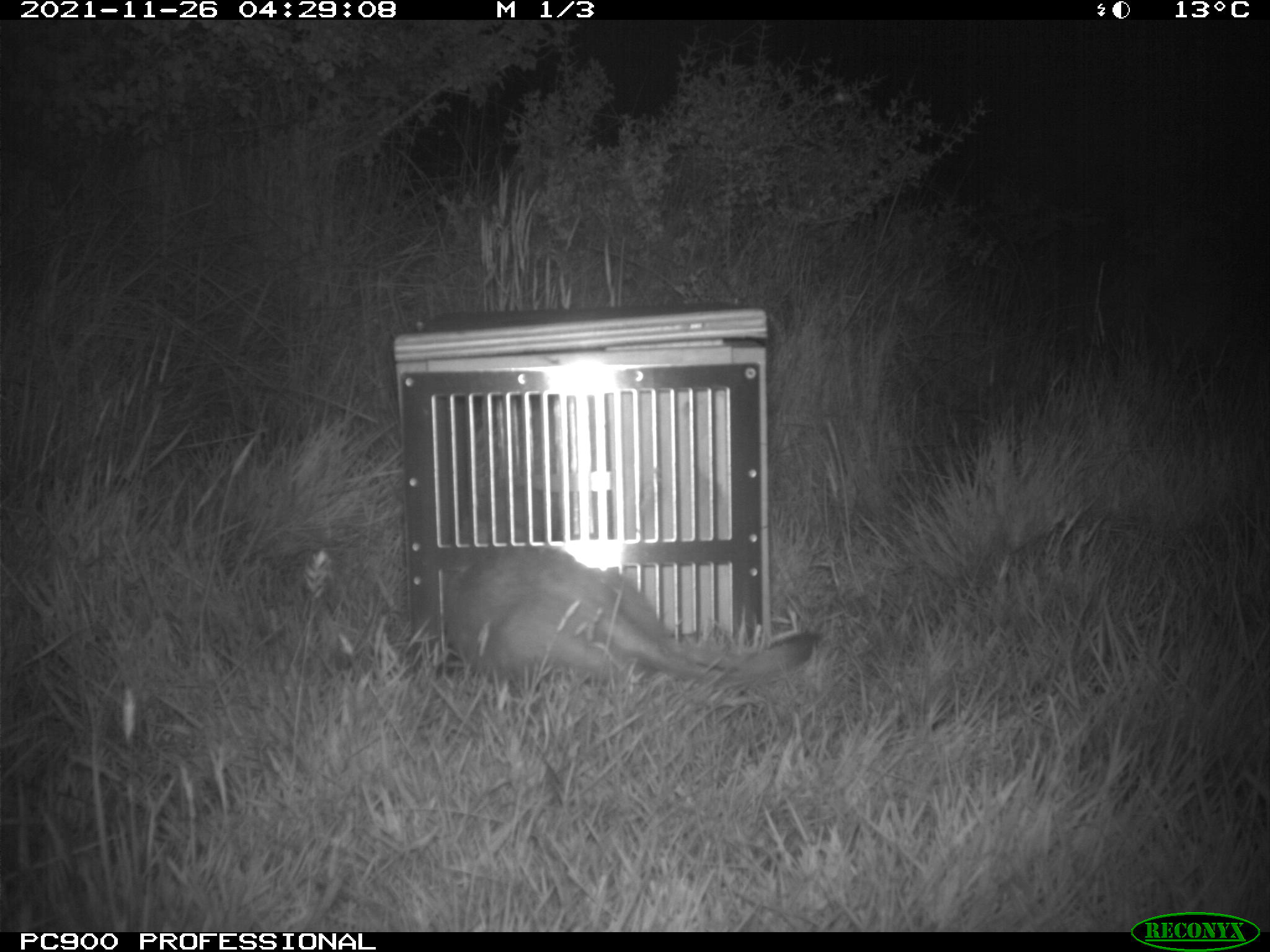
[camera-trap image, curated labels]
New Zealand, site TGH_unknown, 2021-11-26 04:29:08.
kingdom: Animalia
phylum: Chordata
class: Mammalia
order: Carnivora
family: Mustelidae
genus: Mustela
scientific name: Mustela furo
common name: ferret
Ferret (Mustela furo).